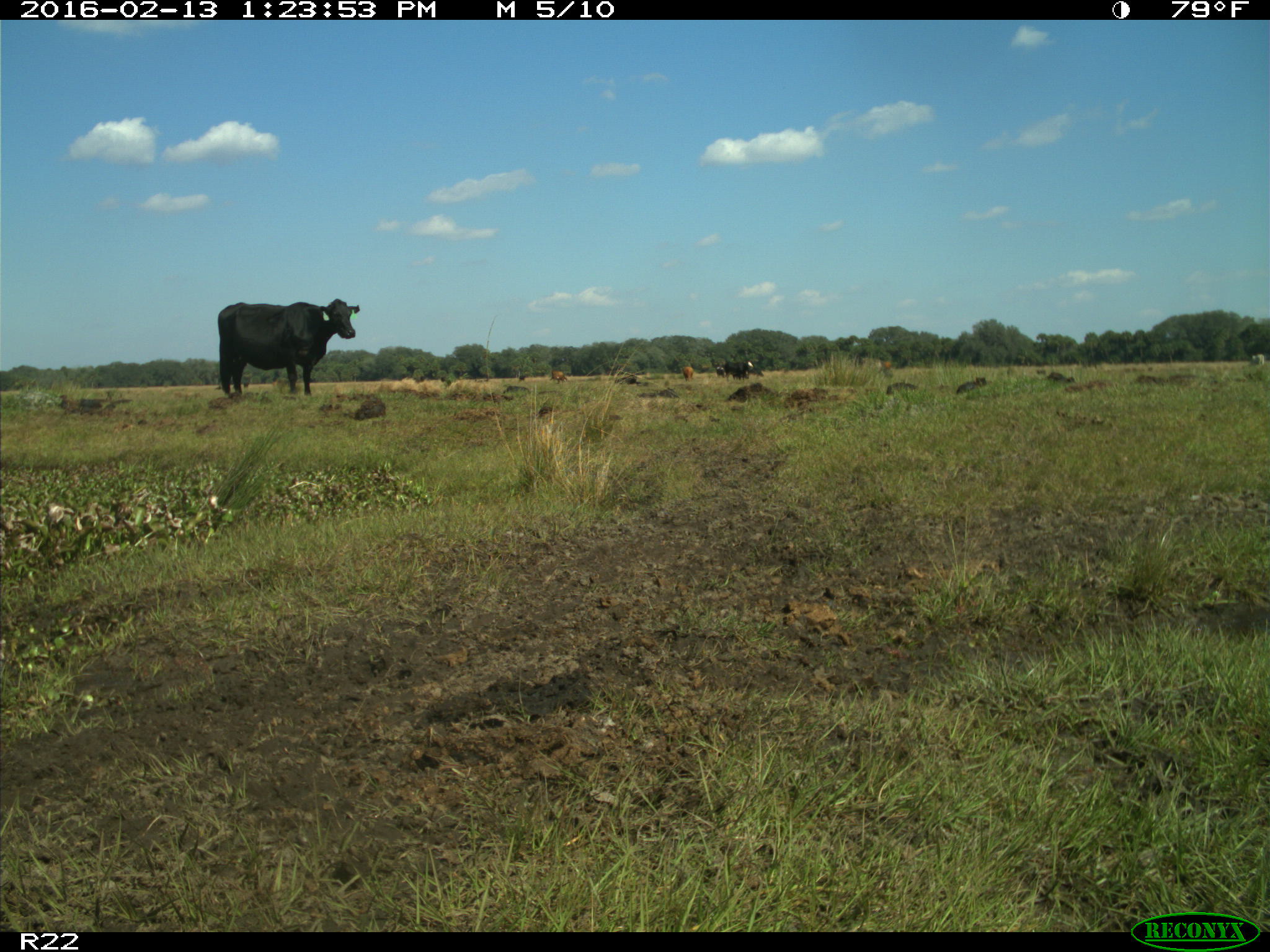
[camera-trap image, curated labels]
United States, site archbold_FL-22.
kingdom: Animalia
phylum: Chordata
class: Mammalia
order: Artiodactyla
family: Bovidae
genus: Bos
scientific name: Bos taurus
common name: domestic cow